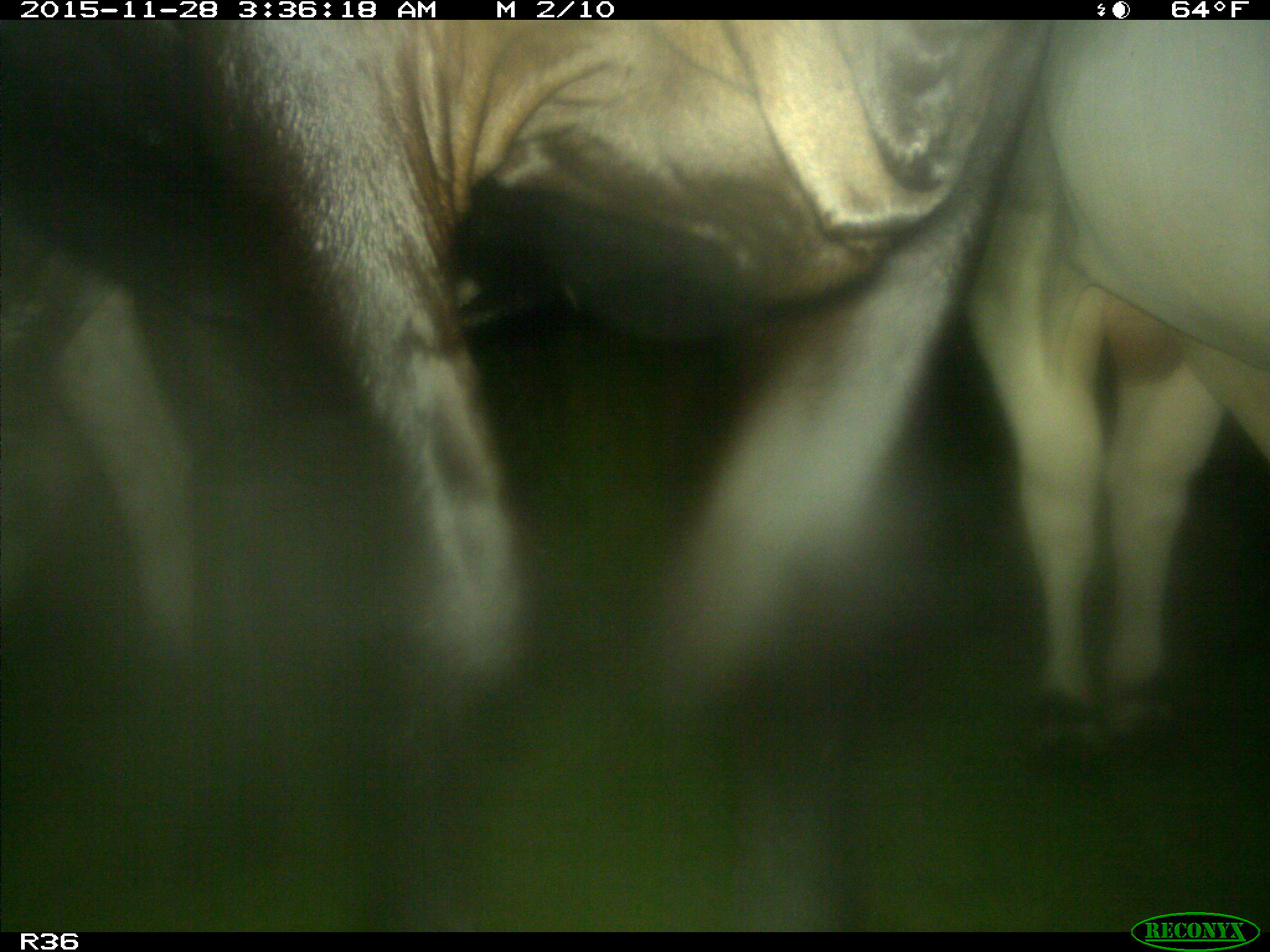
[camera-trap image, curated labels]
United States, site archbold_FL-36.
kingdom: Animalia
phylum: Chordata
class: Mammalia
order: Artiodactyla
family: Bovidae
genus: Bos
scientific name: Bos taurus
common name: domestic cow